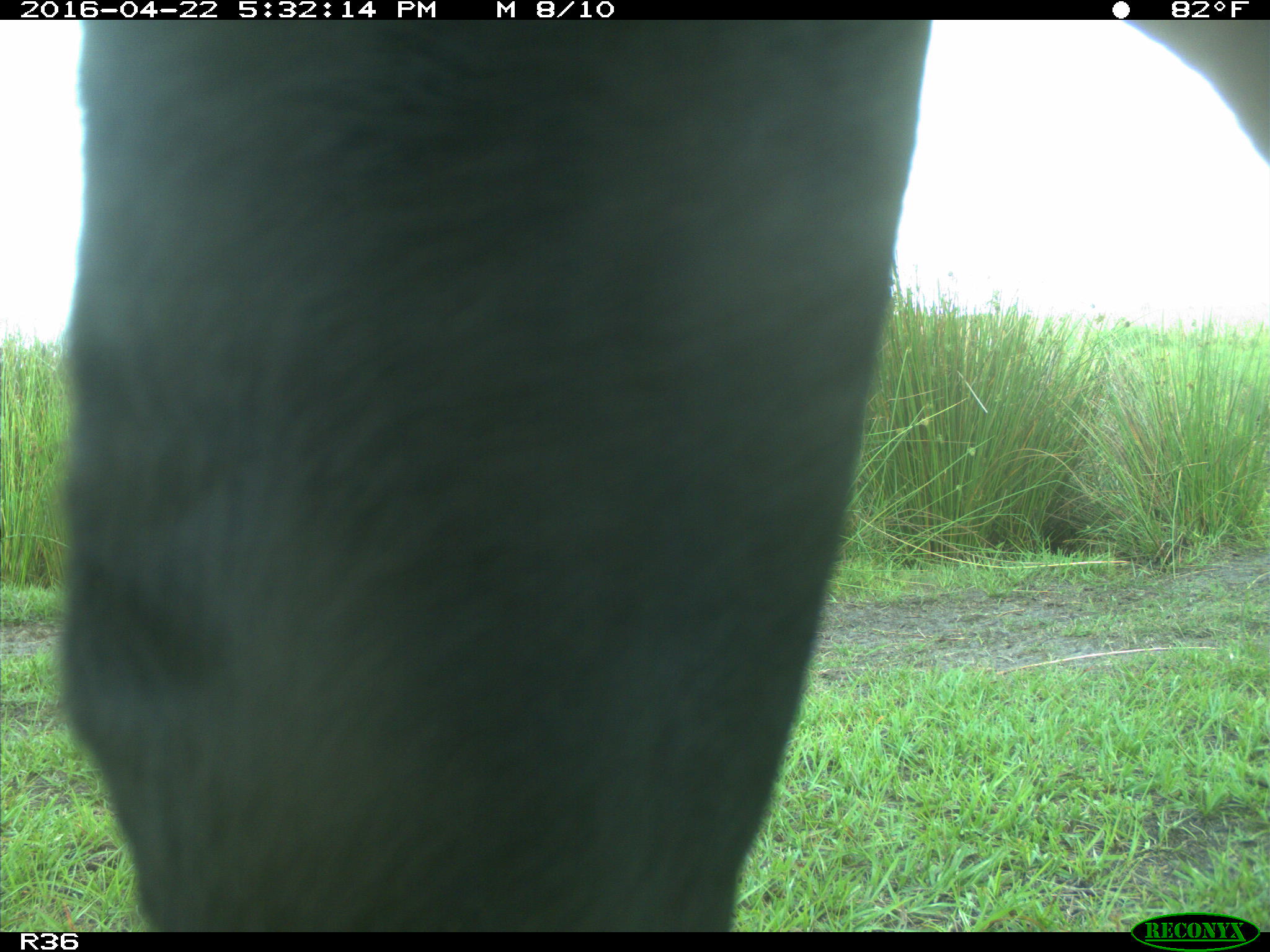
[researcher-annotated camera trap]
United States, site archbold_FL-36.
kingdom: Animalia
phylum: Chordata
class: Mammalia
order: Artiodactyla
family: Bovidae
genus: Bos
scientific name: Bos taurus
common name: domestic cow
Bos taurus (domestic cow).